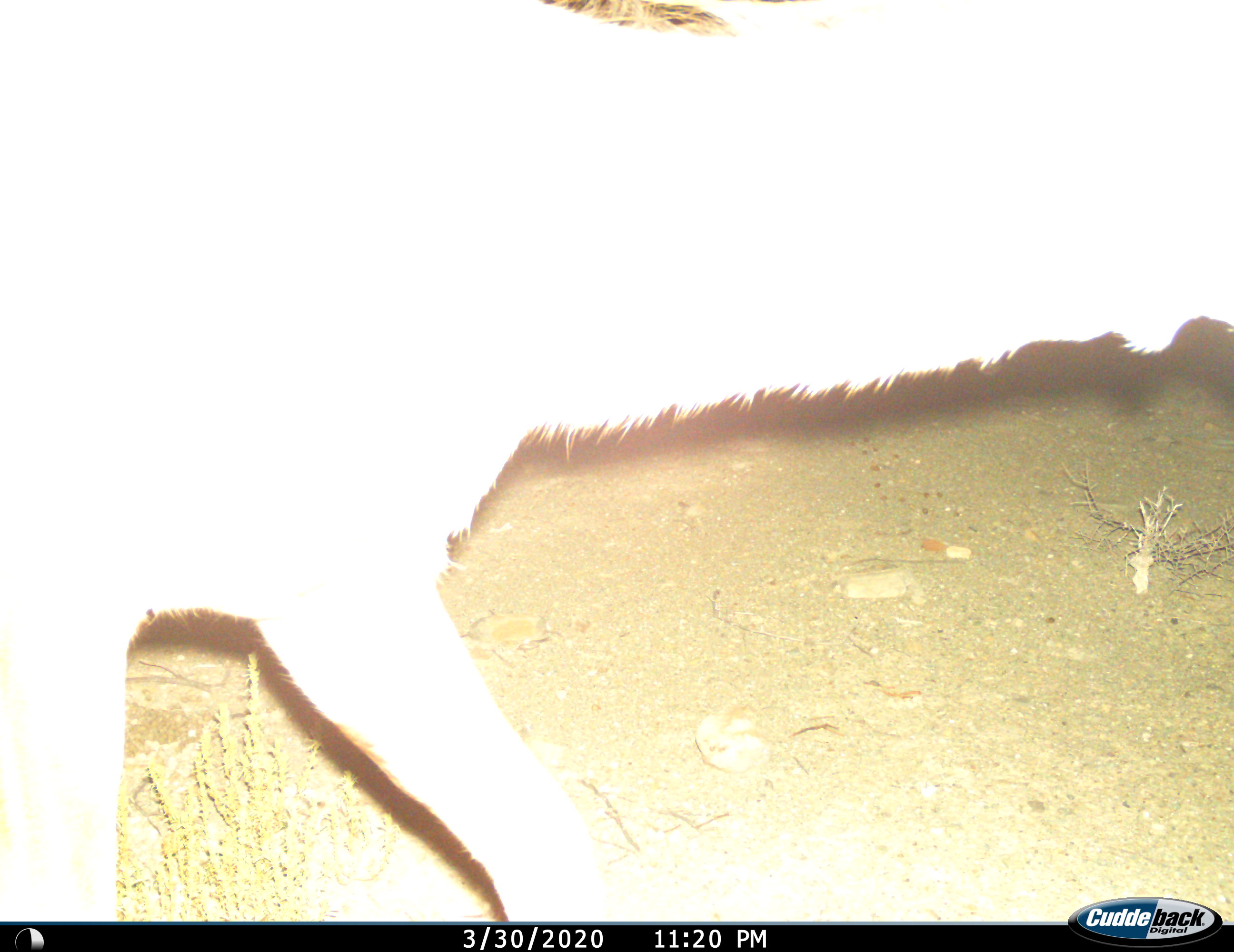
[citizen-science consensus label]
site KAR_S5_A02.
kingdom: Animalia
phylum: Chordata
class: Mammalia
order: Artiodactyla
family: Bovidae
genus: Sylvicapra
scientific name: Sylvicapra grimmia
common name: common duiker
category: duikercommongrey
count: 1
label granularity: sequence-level